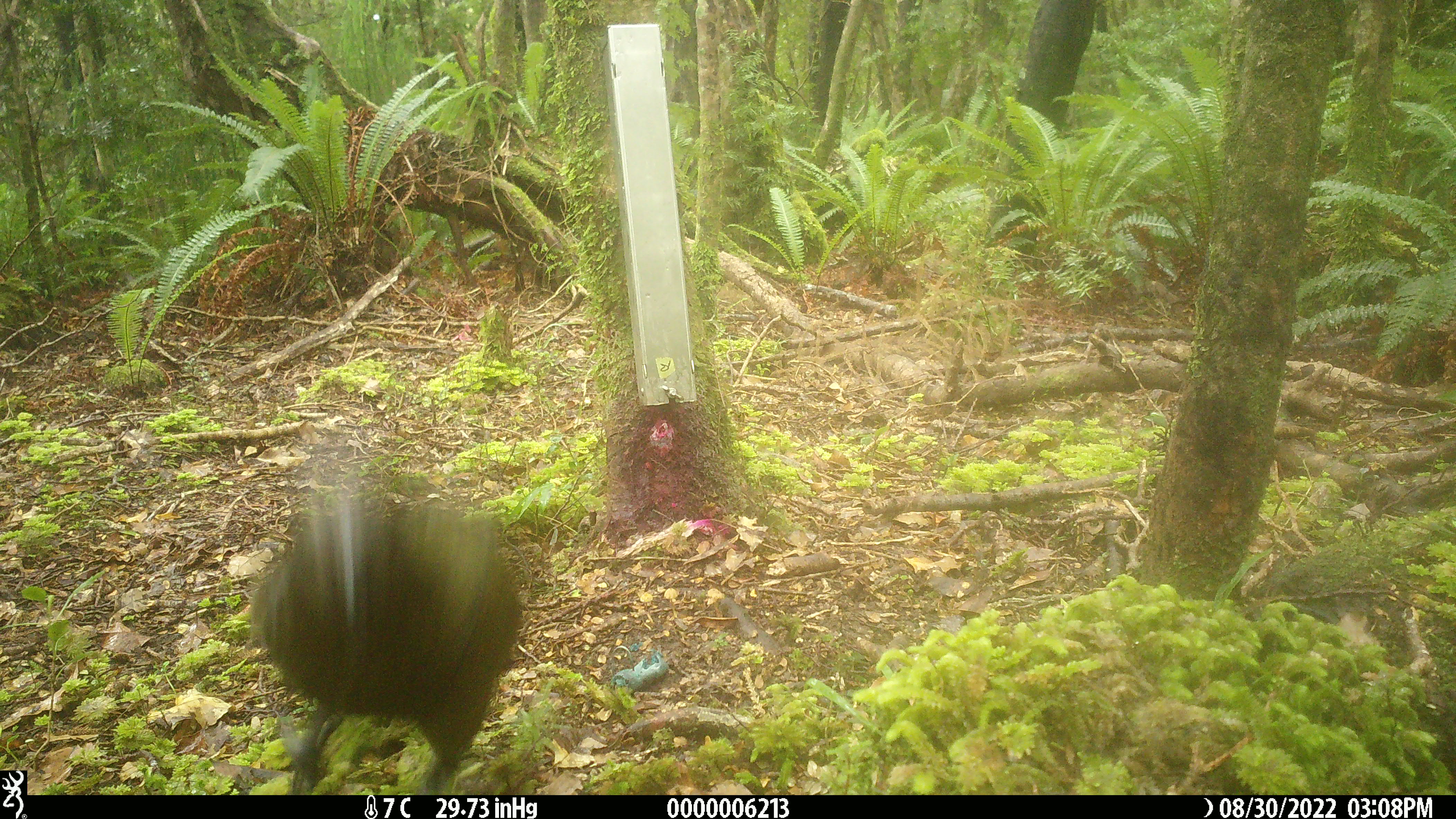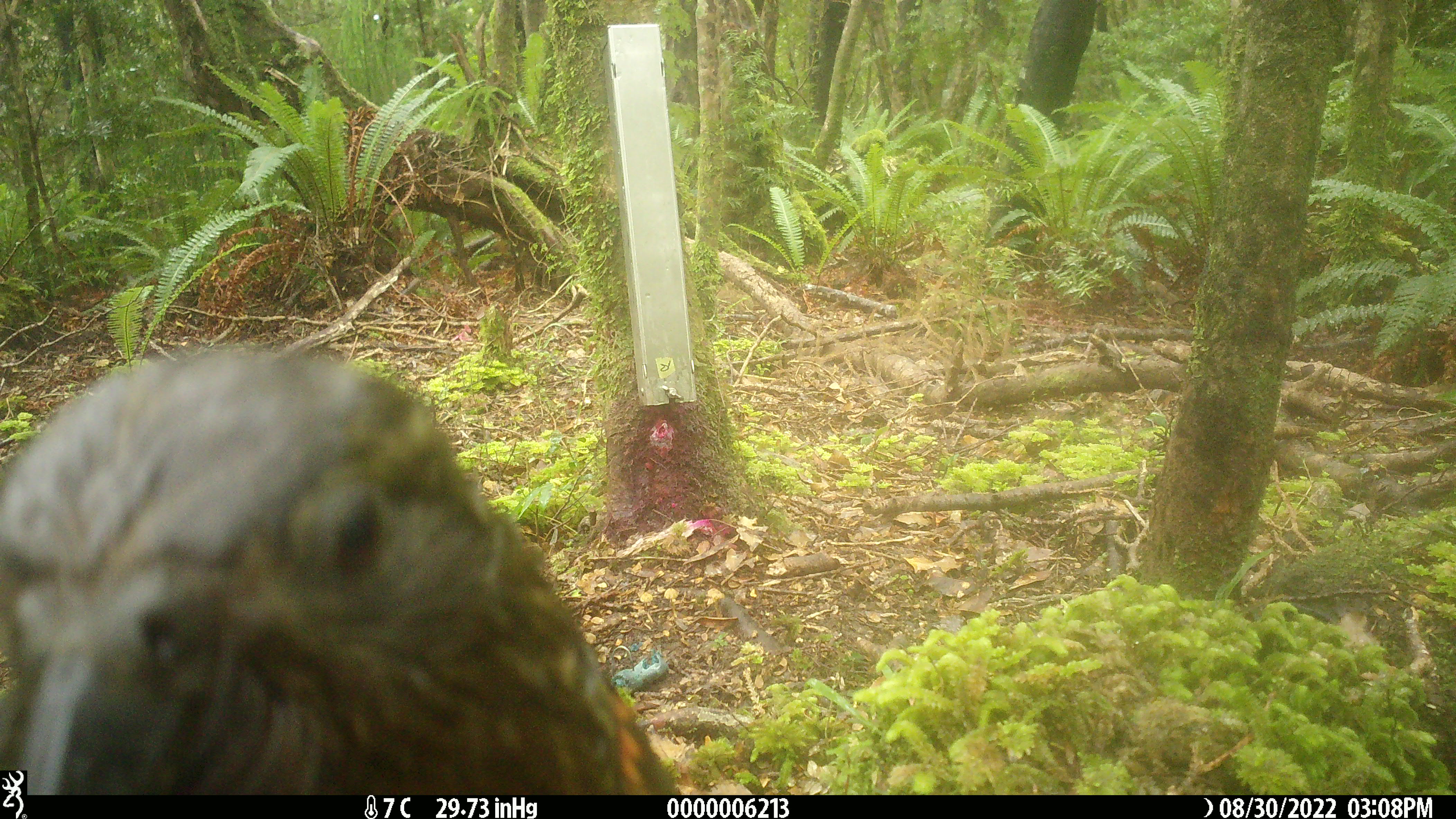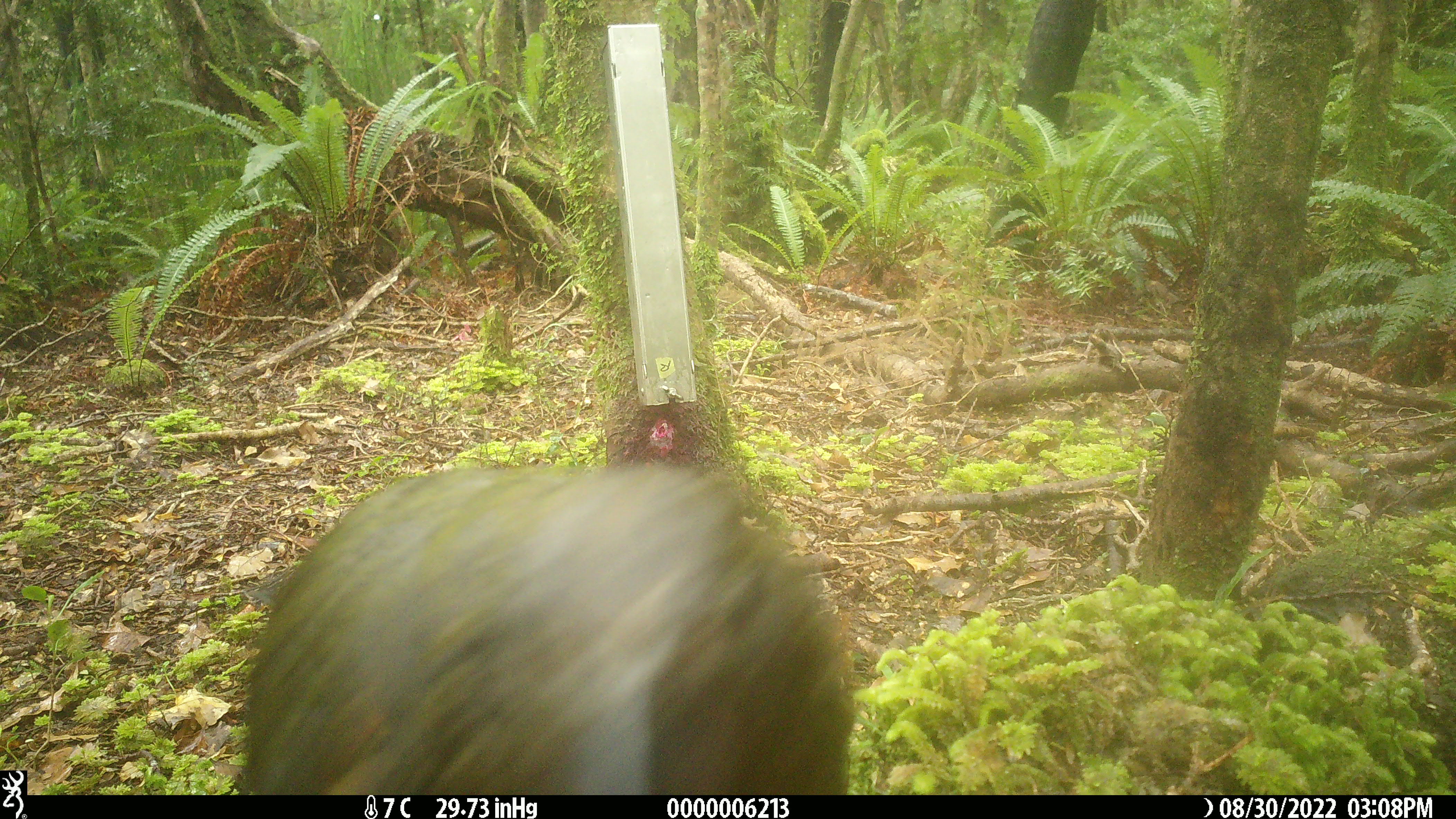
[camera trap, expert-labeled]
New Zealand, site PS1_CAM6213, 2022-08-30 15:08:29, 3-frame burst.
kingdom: Animalia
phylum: Chordata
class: Aves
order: Psittaciformes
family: Strigopidae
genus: Nestor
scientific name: Nestor notabilis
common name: kea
Kea (Nestor notabilis).